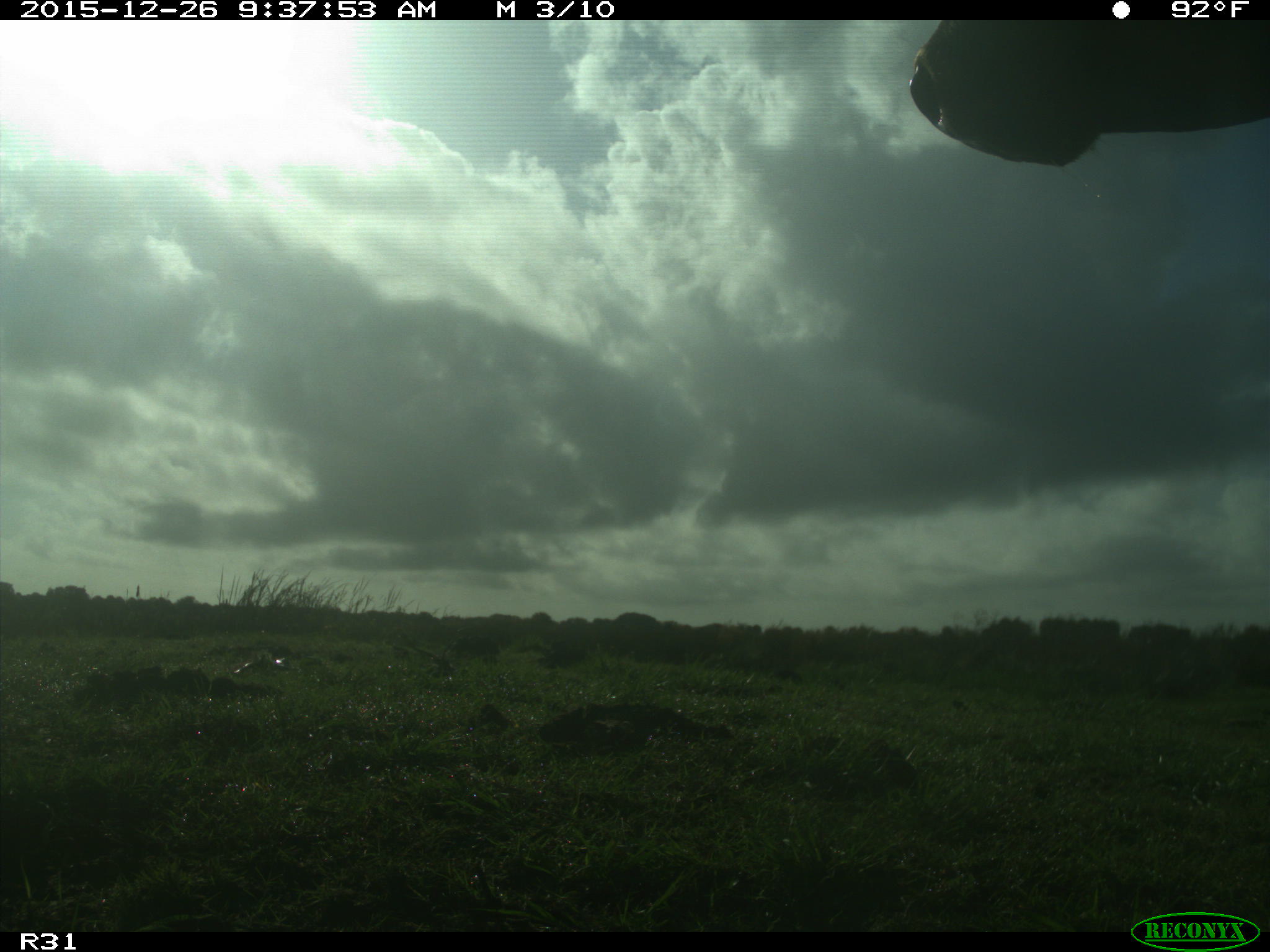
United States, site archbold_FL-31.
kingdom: Animalia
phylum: Chordata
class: Mammalia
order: Artiodactyla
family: Bovidae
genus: Bos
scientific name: Bos taurus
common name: domestic cow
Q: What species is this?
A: Bos taurus (domestic cow).